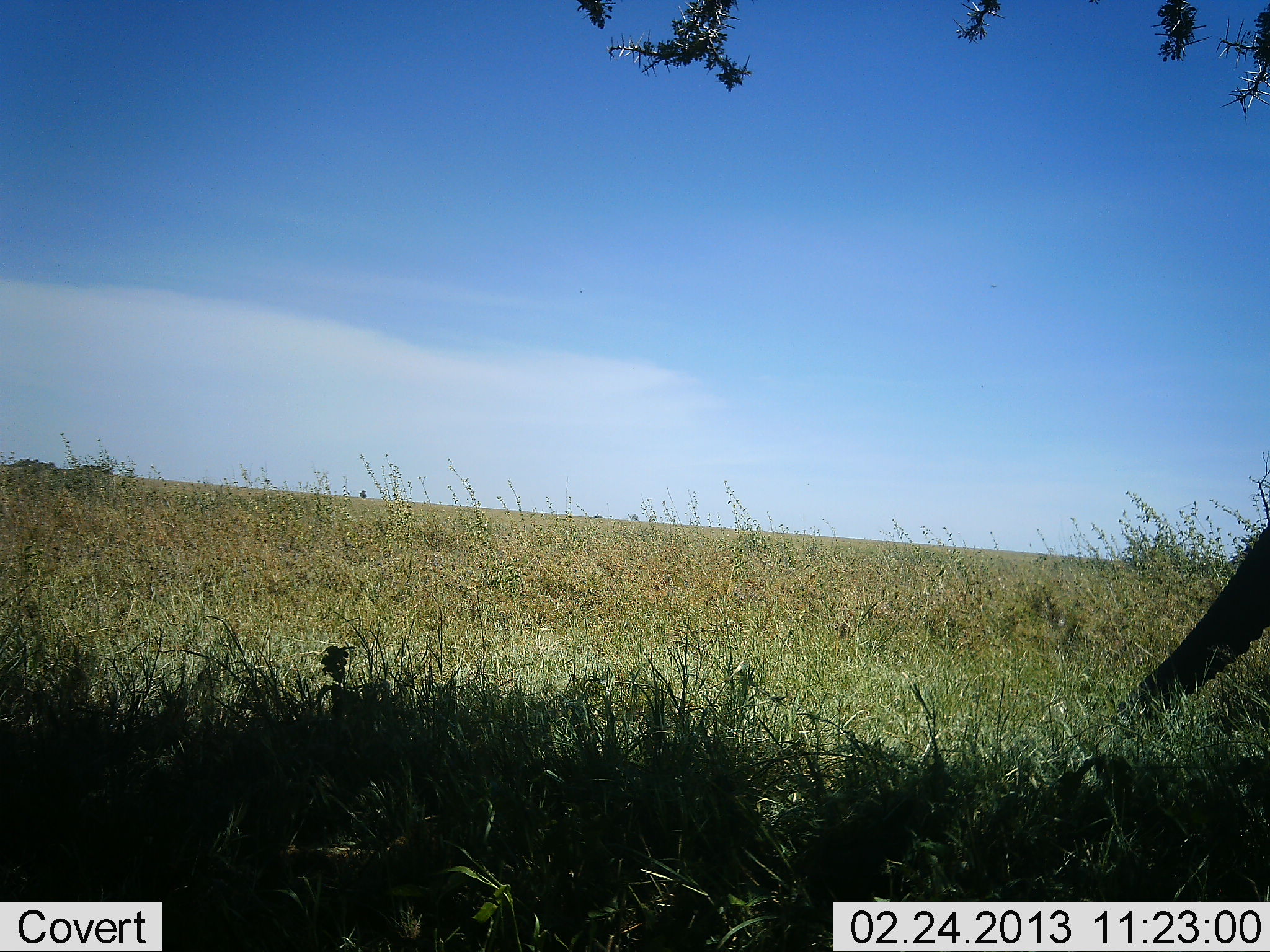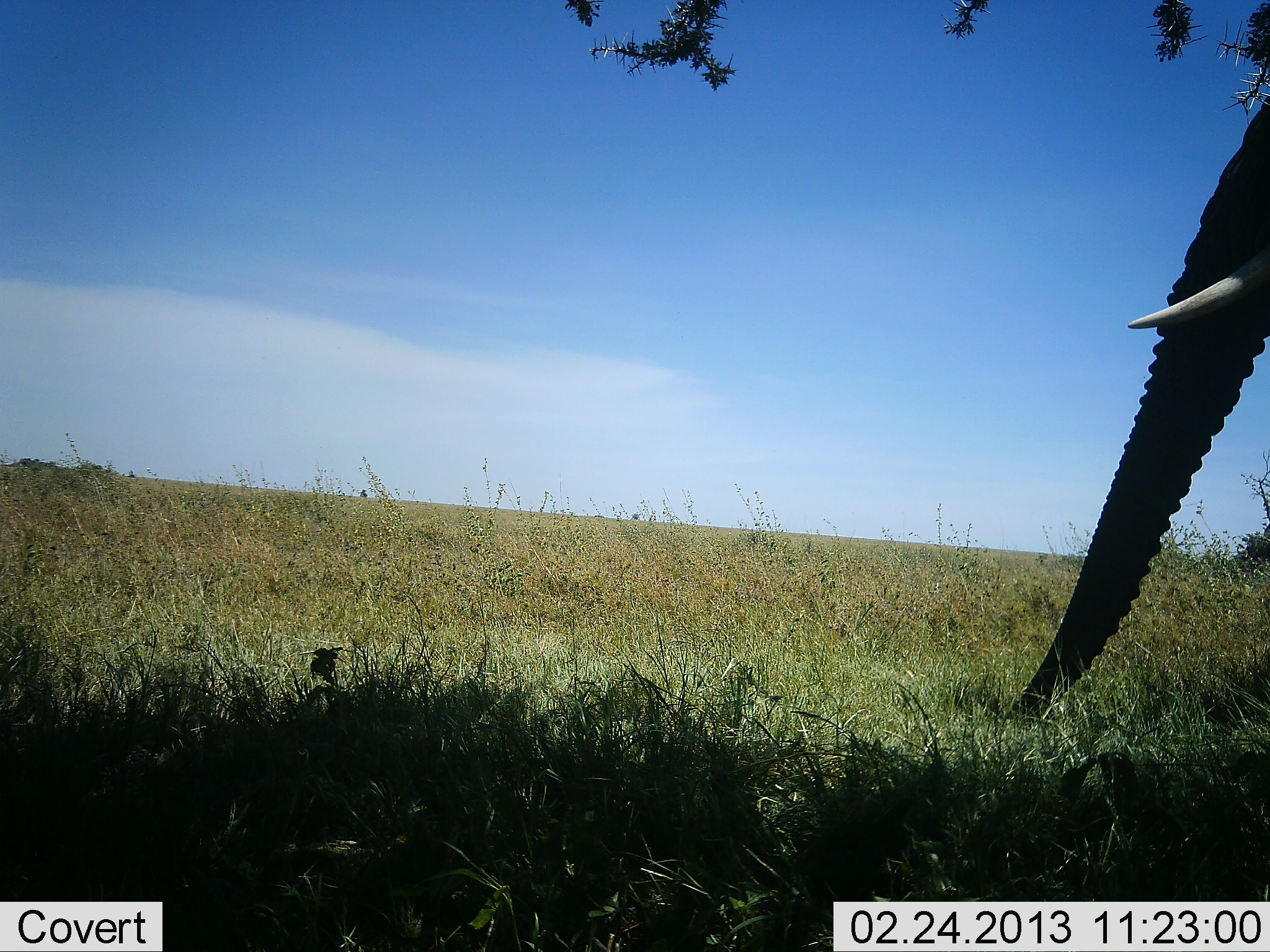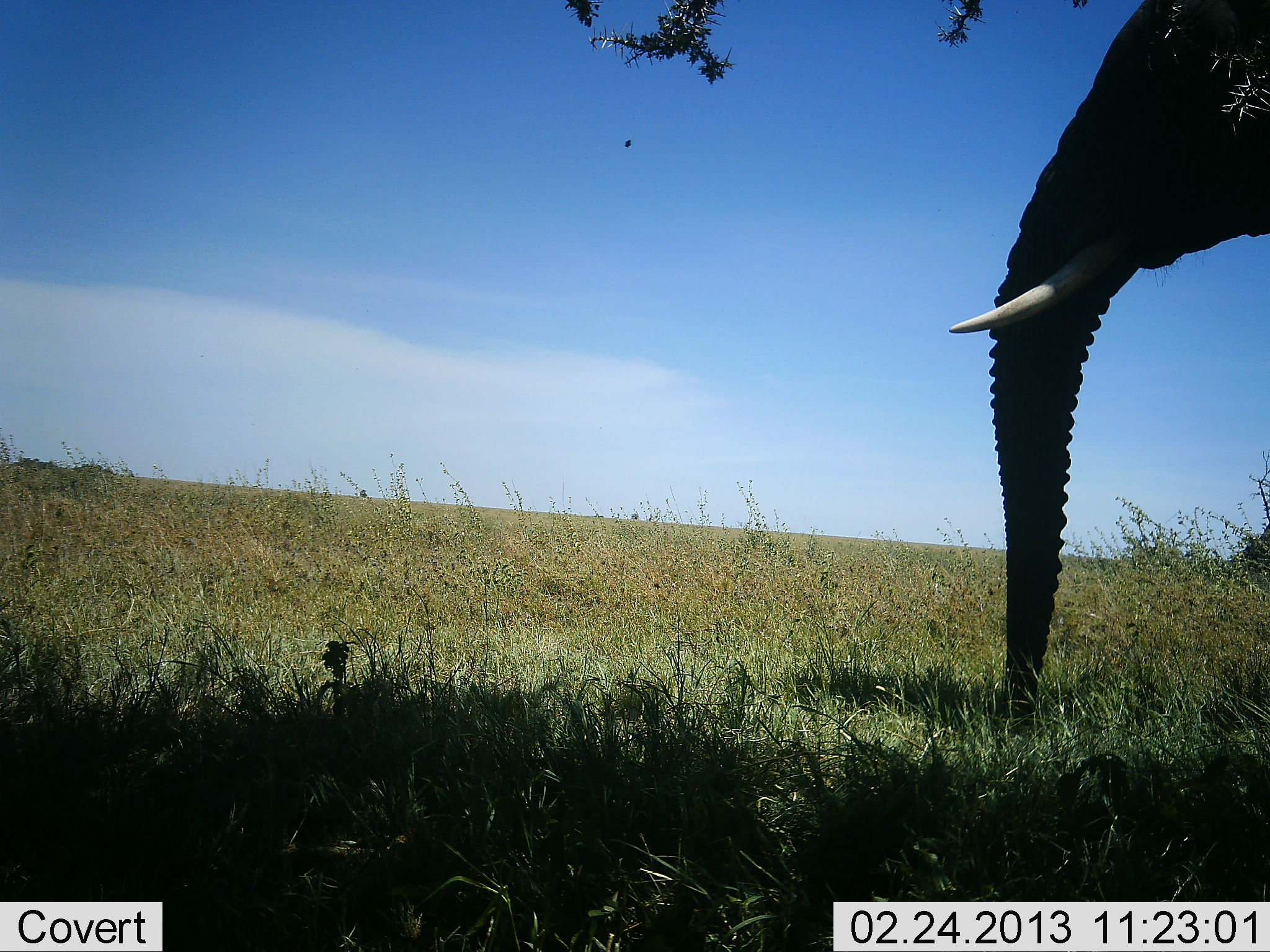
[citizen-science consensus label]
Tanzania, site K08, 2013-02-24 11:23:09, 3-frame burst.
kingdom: Animalia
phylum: Chordata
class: Mammalia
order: Proboscidea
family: Elephantidae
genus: Loxodonta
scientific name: Loxodonta africana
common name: african bush elephant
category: elephant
Elephant (african bush elephant) (Loxodonta africana), count 1. Behavior (volunteer vote fractions): standing 21%, resting 0%, moving 74%, interacting 0%. Young present (vote fraction): 0%. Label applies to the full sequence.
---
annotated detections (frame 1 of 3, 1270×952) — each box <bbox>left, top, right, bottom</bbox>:
animal: <bbox>1112, 522, 1270, 734</bbox>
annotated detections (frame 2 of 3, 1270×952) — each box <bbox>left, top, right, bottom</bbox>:
animal: <bbox>1003, 91, 1270, 733</bbox>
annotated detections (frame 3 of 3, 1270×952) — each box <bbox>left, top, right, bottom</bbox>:
animal: <bbox>945, 0, 1270, 736</bbox>